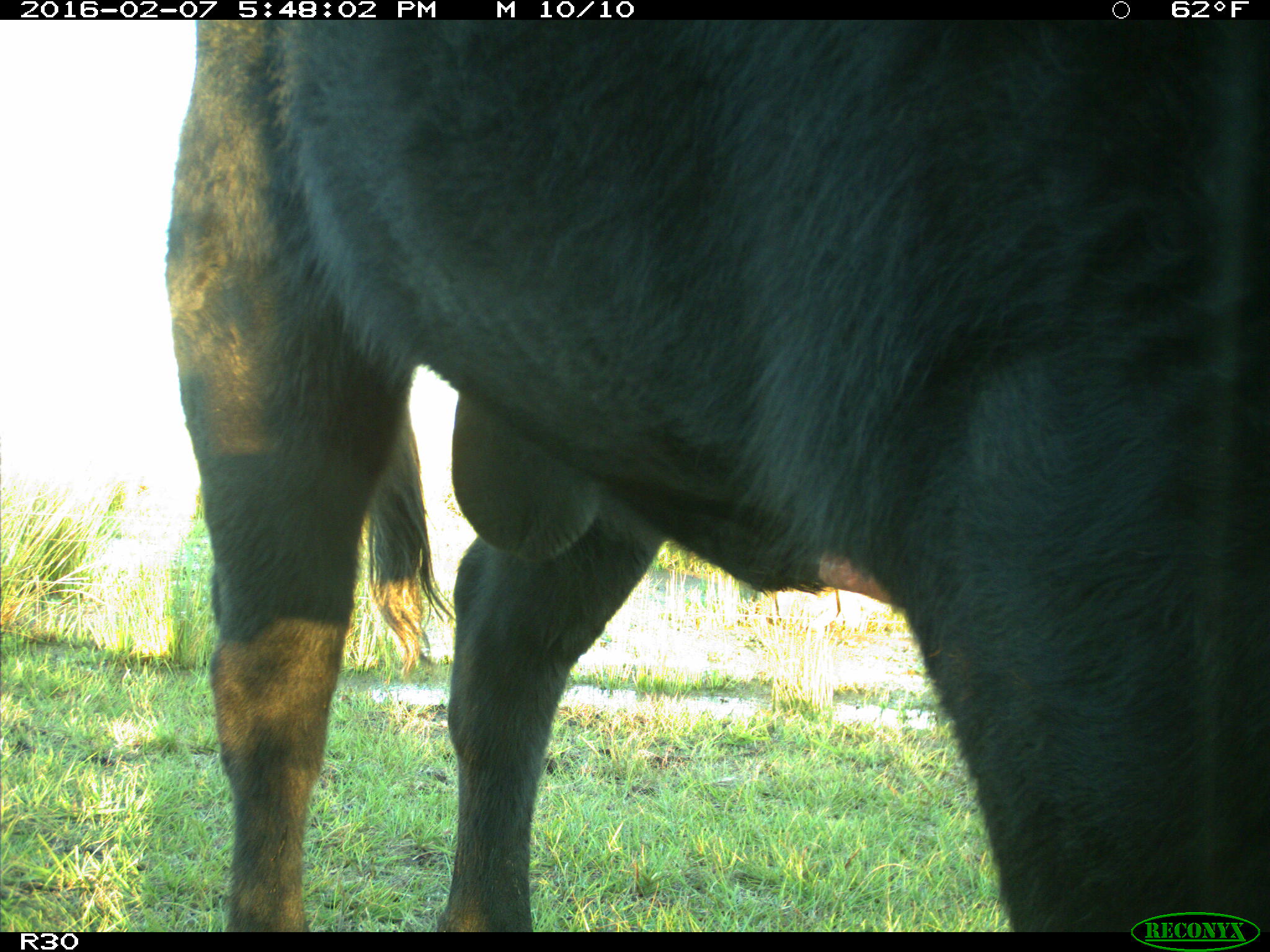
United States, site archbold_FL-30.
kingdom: Animalia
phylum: Chordata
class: Mammalia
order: Artiodactyla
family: Bovidae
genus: Bos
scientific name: Bos taurus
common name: domestic cow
Bos taurus (domestic cow).